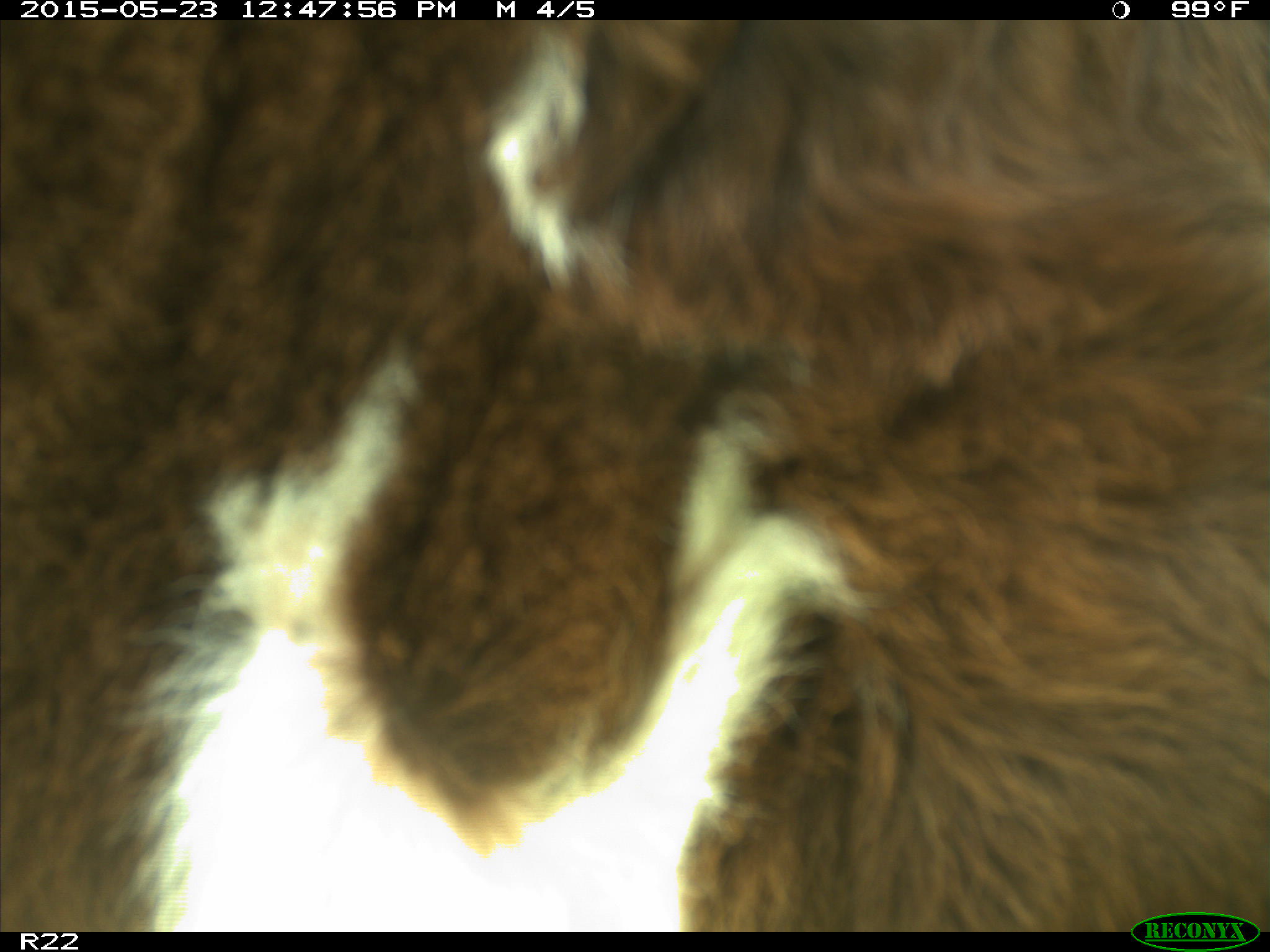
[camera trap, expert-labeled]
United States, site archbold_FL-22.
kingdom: Animalia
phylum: Chordata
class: Mammalia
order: Artiodactyla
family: Bovidae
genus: Bos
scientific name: Bos taurus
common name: domestic cow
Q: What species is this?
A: Bos taurus (domestic cow).